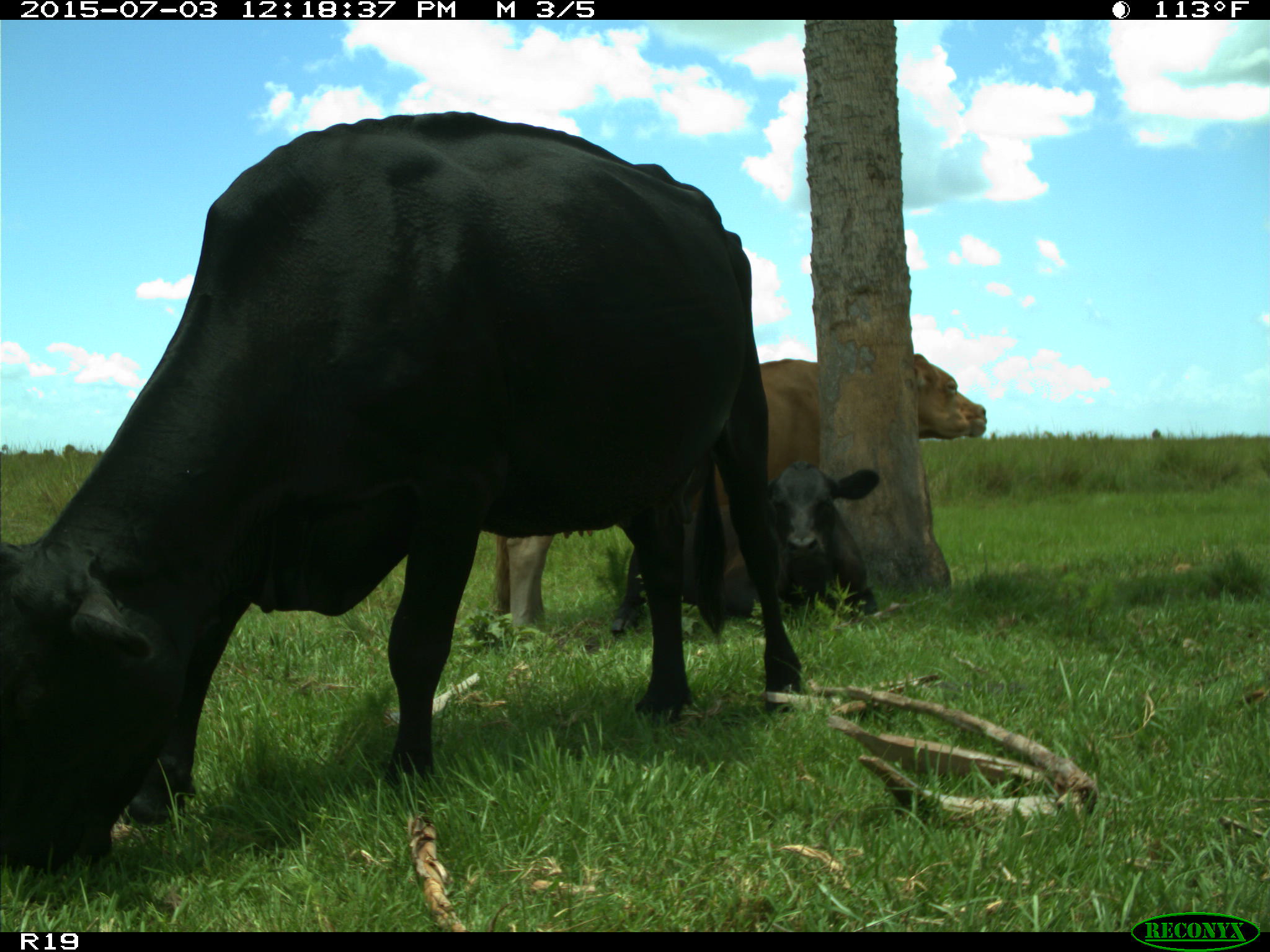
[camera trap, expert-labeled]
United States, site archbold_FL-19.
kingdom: Animalia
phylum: Chordata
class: Mammalia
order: Artiodactyla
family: Bovidae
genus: Bos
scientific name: Bos taurus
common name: domestic cow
Bos taurus (domestic cow).